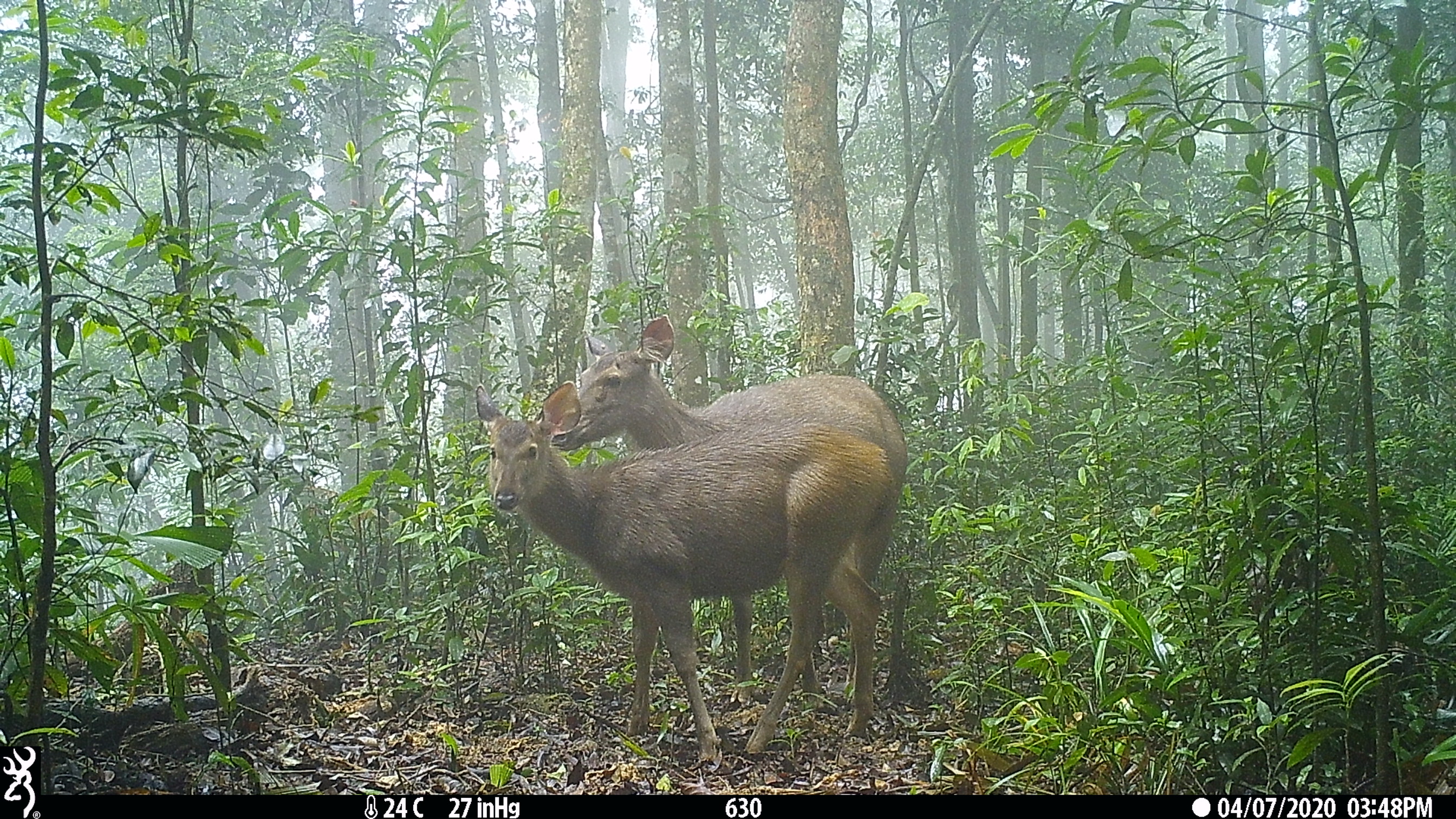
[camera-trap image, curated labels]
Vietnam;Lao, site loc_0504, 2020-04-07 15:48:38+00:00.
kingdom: Animalia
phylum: Chordata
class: Mammalia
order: Artiodactyla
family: Cervidae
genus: Rusa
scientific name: Rusa unicolor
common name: sambar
Sambar (Rusa unicolor). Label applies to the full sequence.